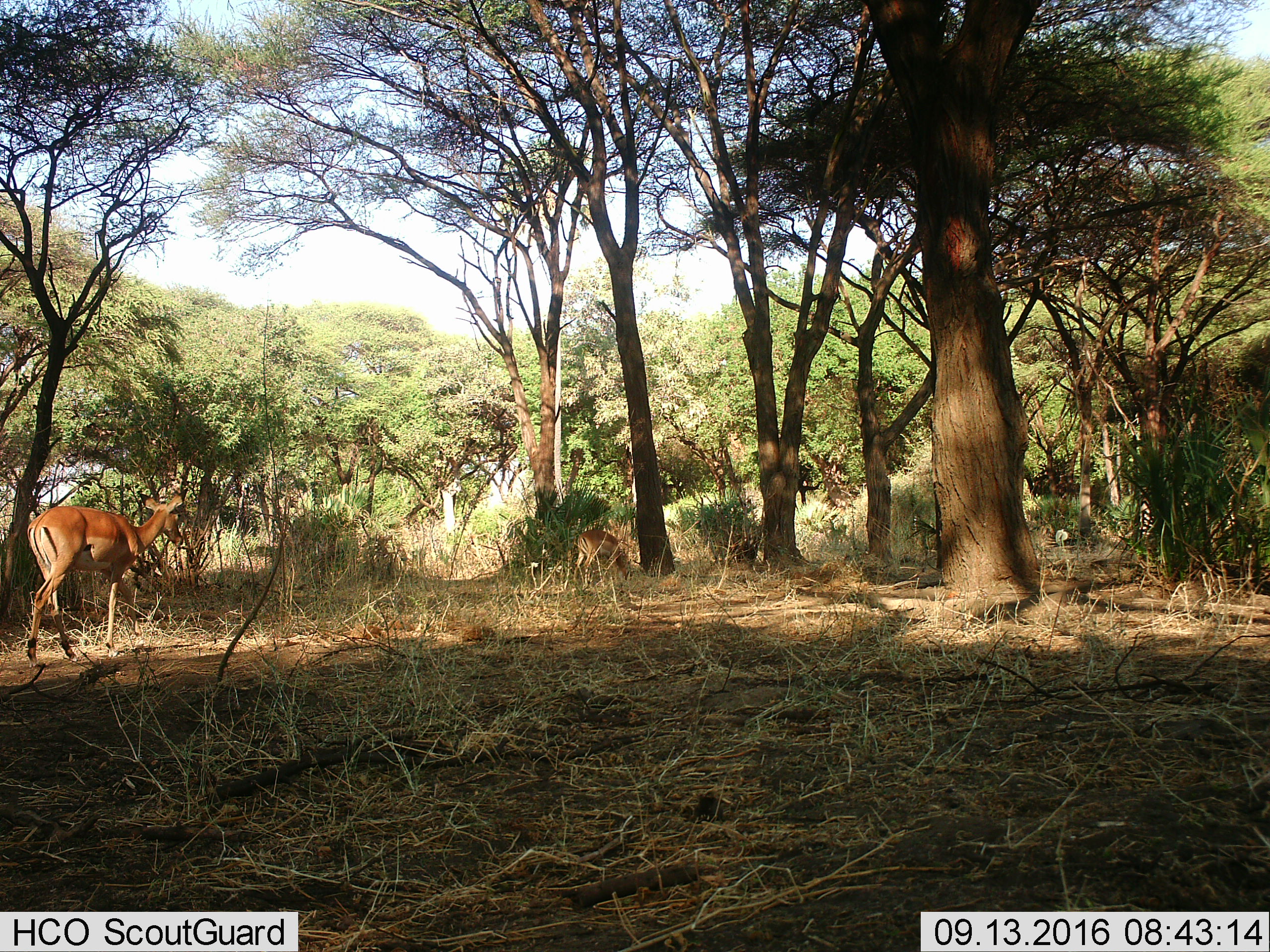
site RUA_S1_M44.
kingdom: Animalia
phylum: Chordata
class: Mammalia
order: Artiodactyla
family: Bovidae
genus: Aepyceros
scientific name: Aepyceros melampus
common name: impala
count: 2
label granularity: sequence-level